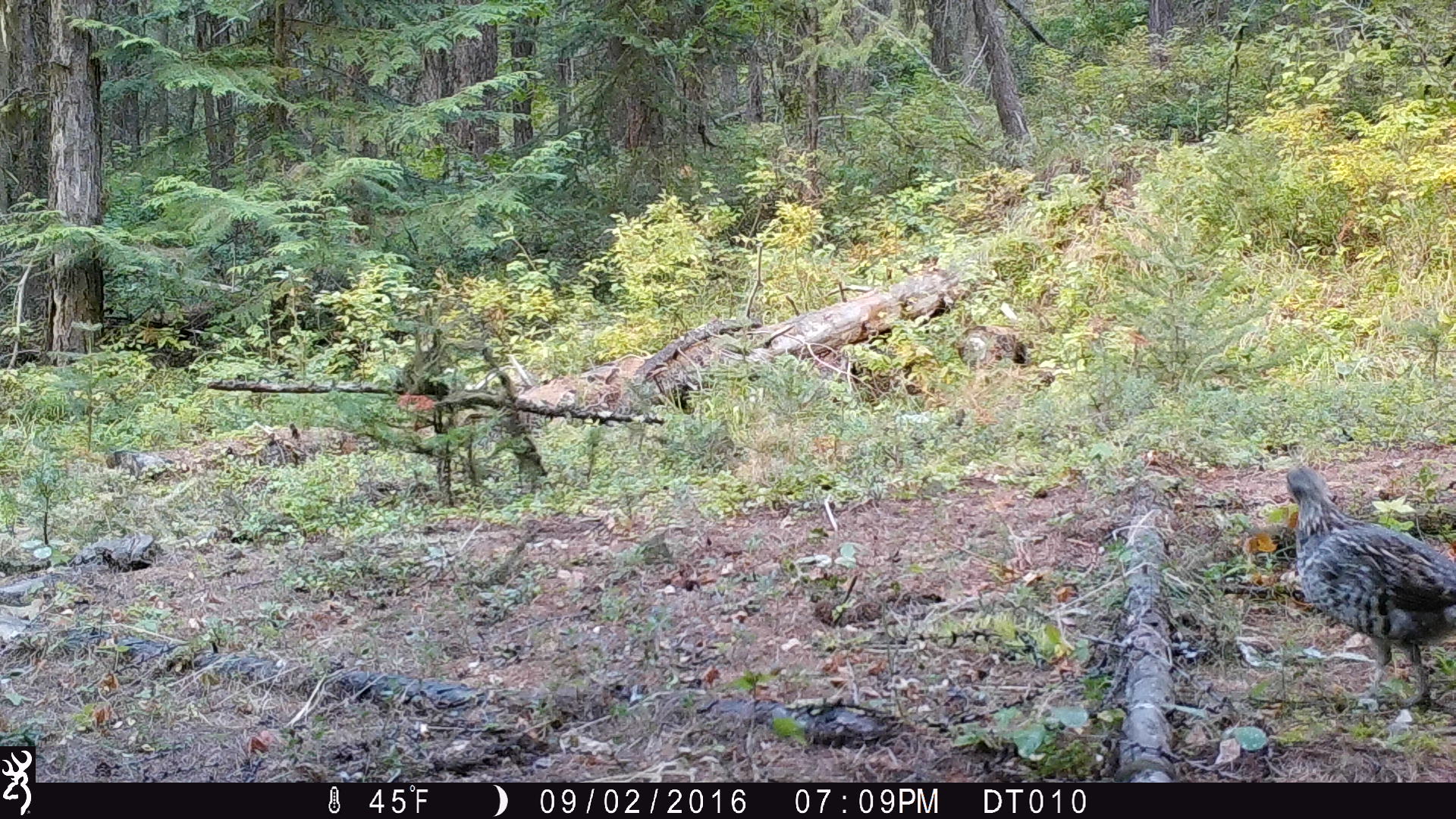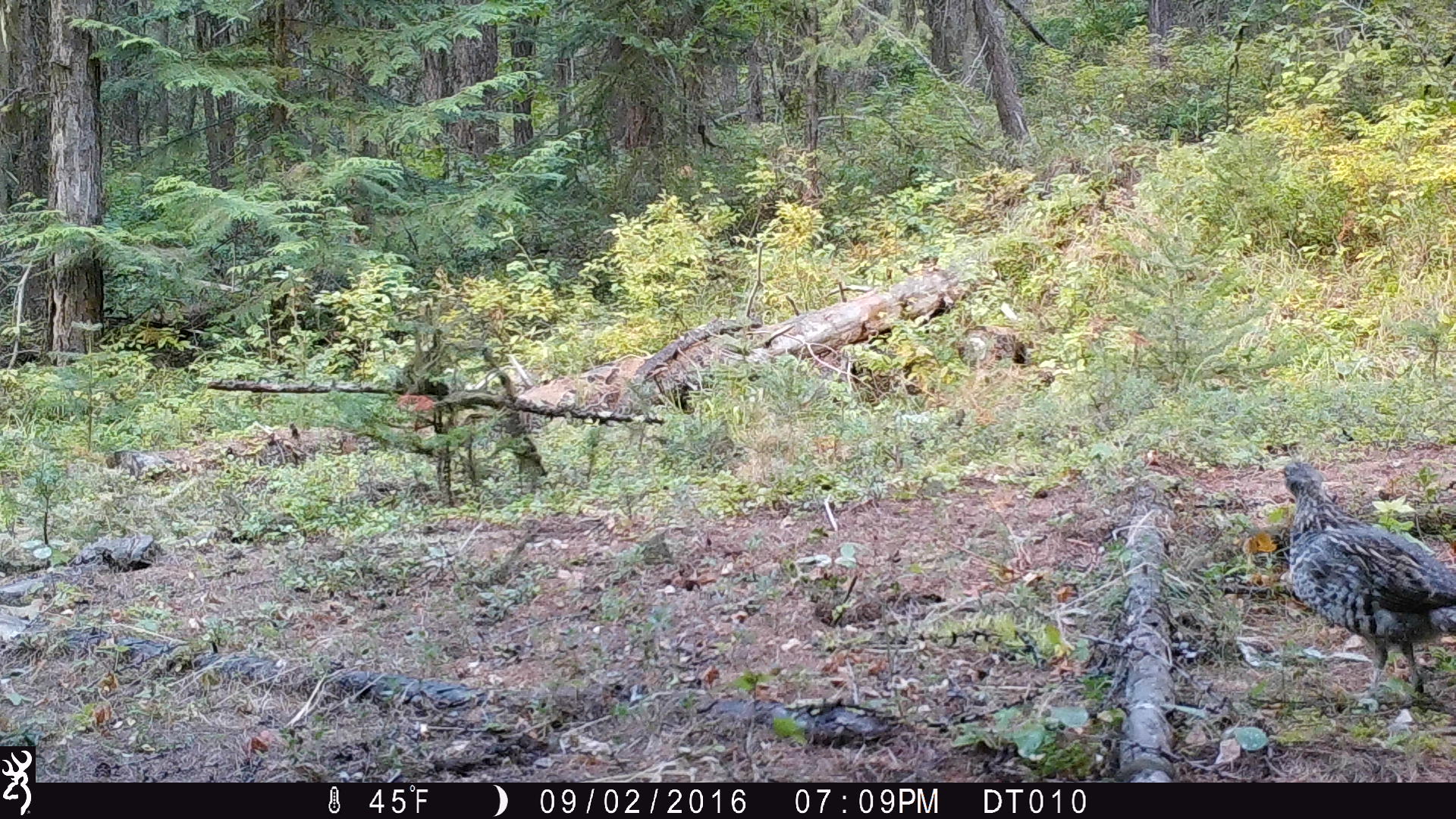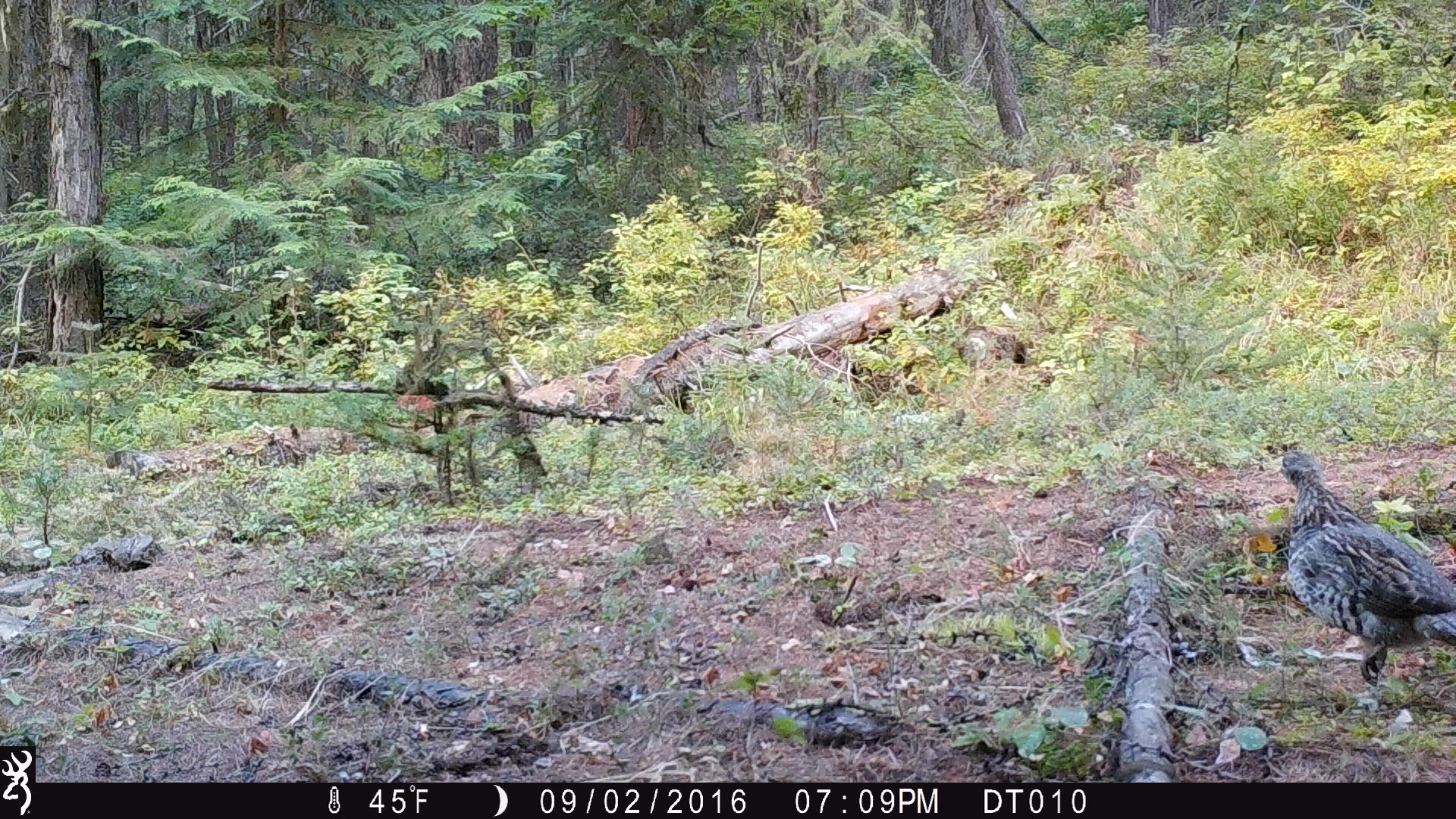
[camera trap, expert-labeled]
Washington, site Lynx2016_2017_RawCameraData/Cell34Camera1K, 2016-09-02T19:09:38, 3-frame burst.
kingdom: Animalia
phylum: Chordata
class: Aves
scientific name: Aves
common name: birds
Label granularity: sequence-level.